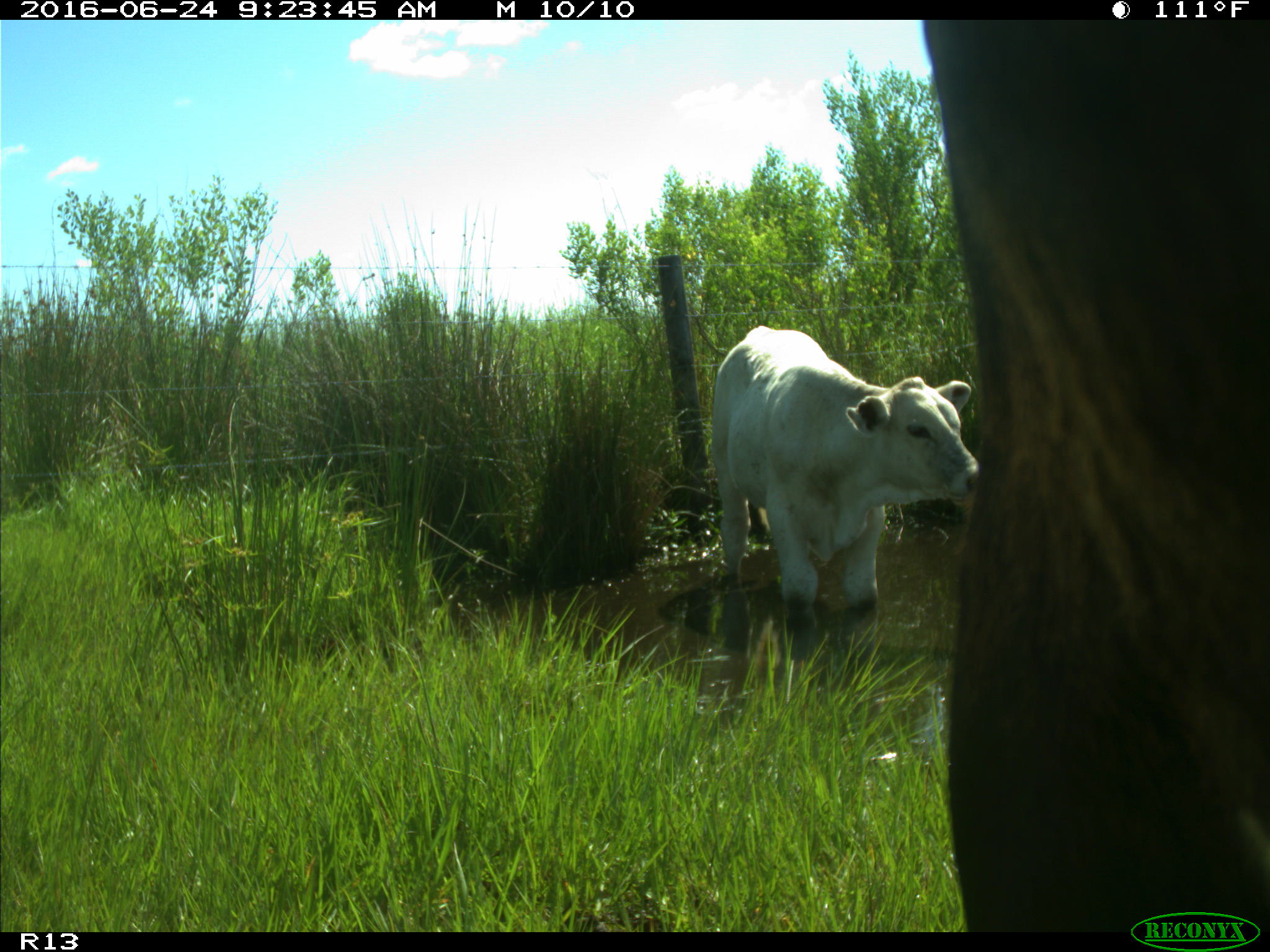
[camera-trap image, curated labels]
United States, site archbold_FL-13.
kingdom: Animalia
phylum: Chordata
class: Mammalia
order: Artiodactyla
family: Bovidae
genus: Bos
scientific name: Bos taurus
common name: domestic cow